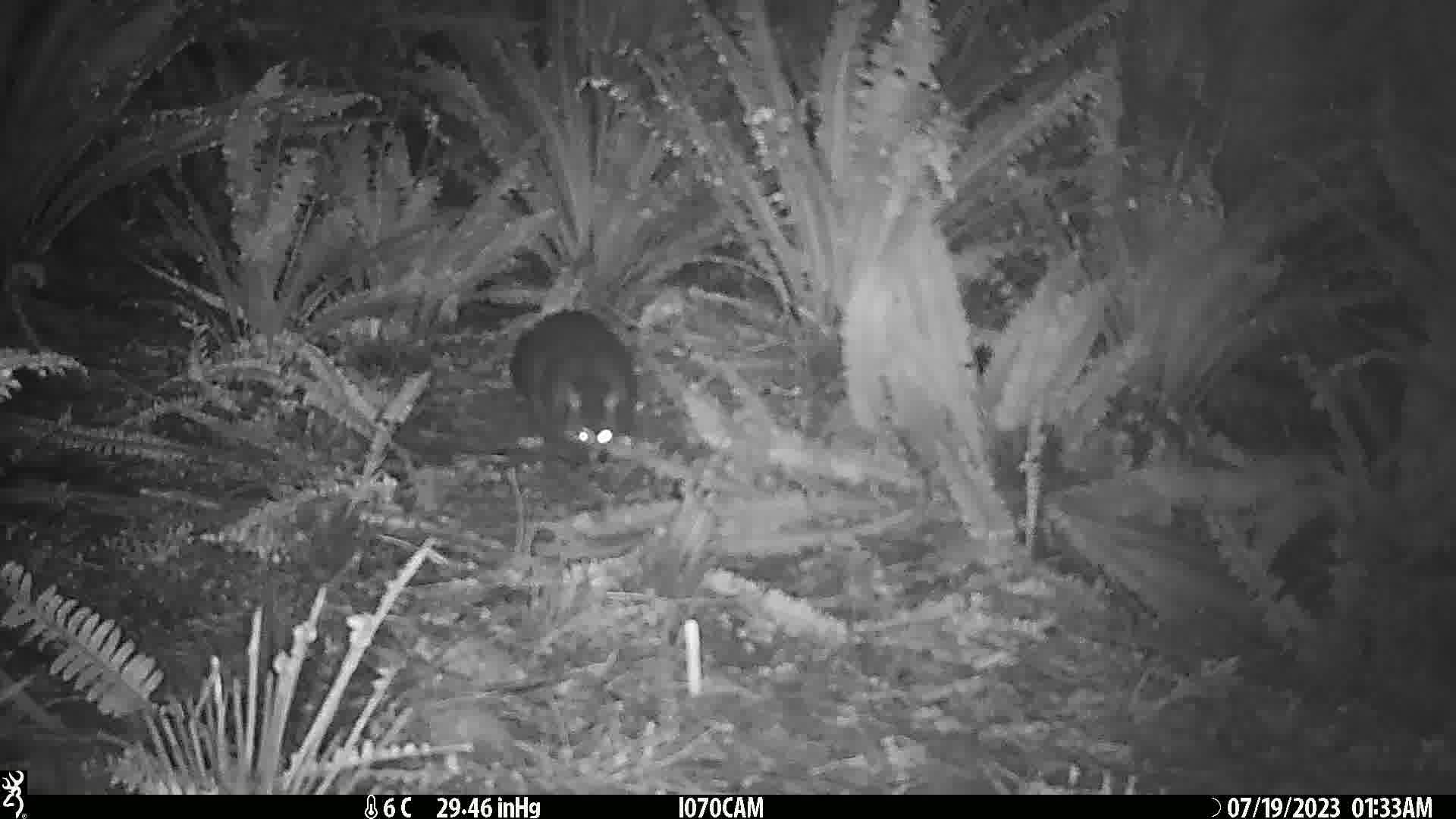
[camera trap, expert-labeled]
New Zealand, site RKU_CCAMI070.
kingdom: Animalia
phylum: Chordata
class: Mammalia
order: Diprotodontia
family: Phalangeridae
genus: Trichosurus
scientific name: Trichosurus vulpecula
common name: common brushtail possum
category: possum